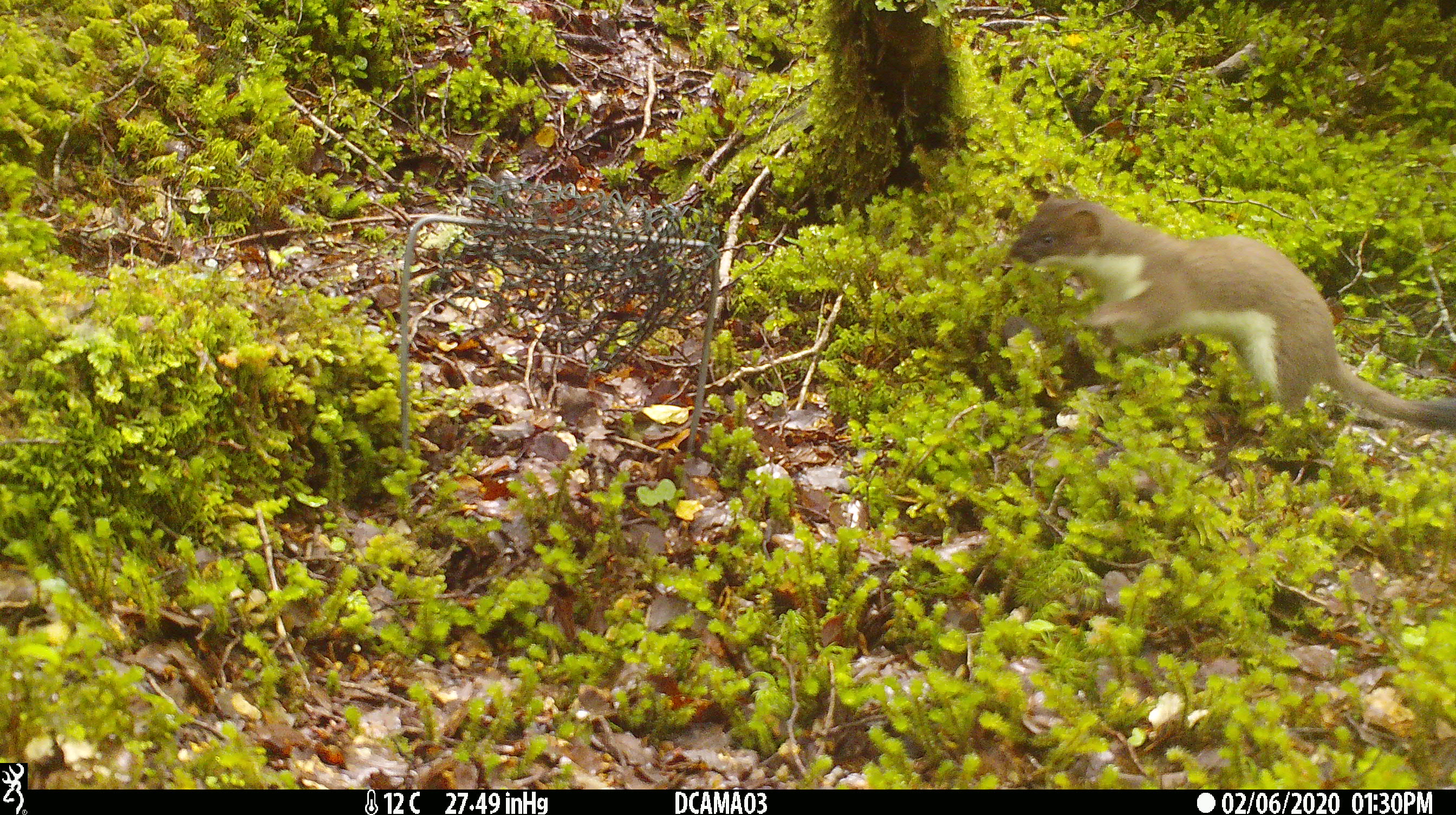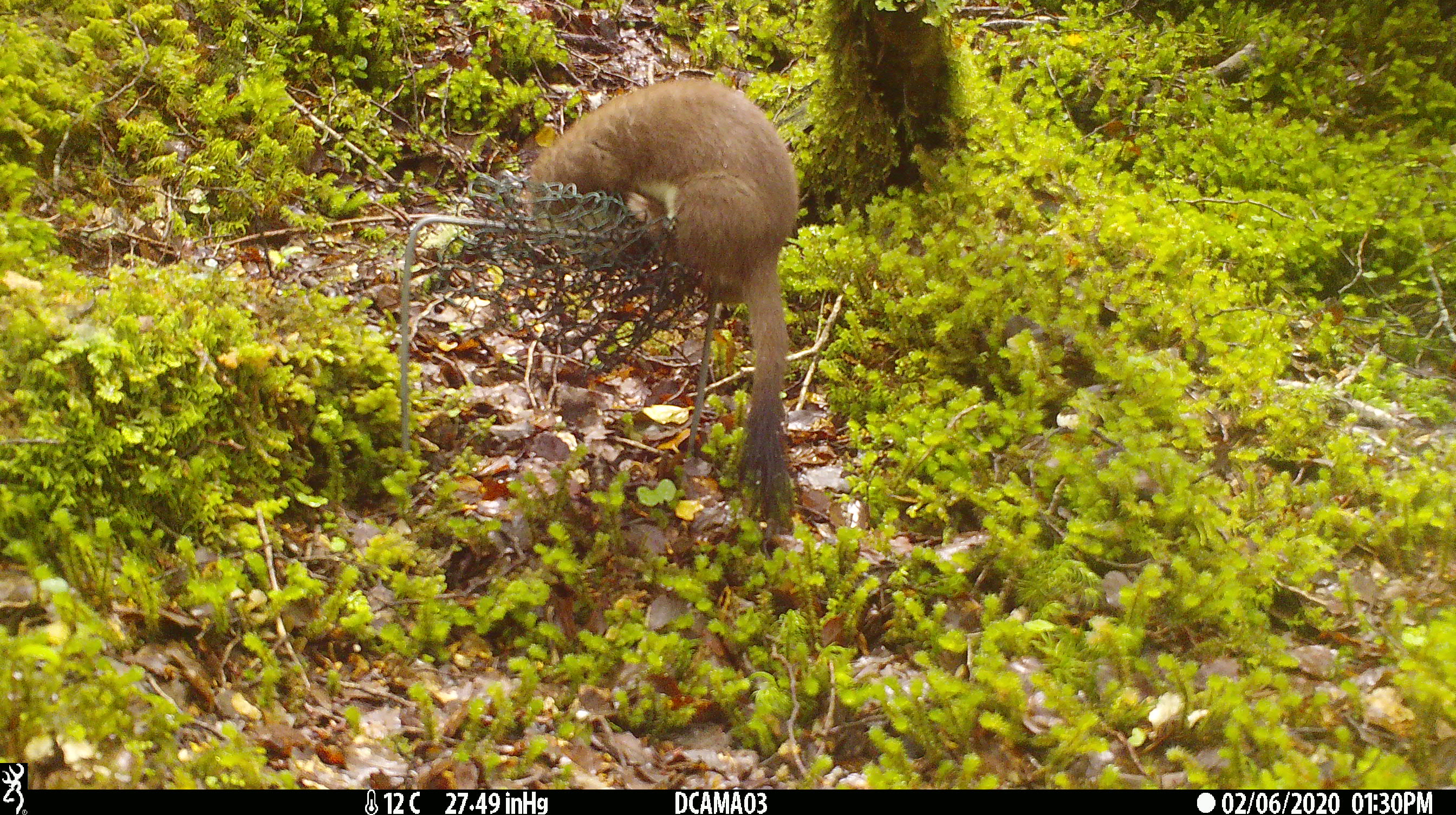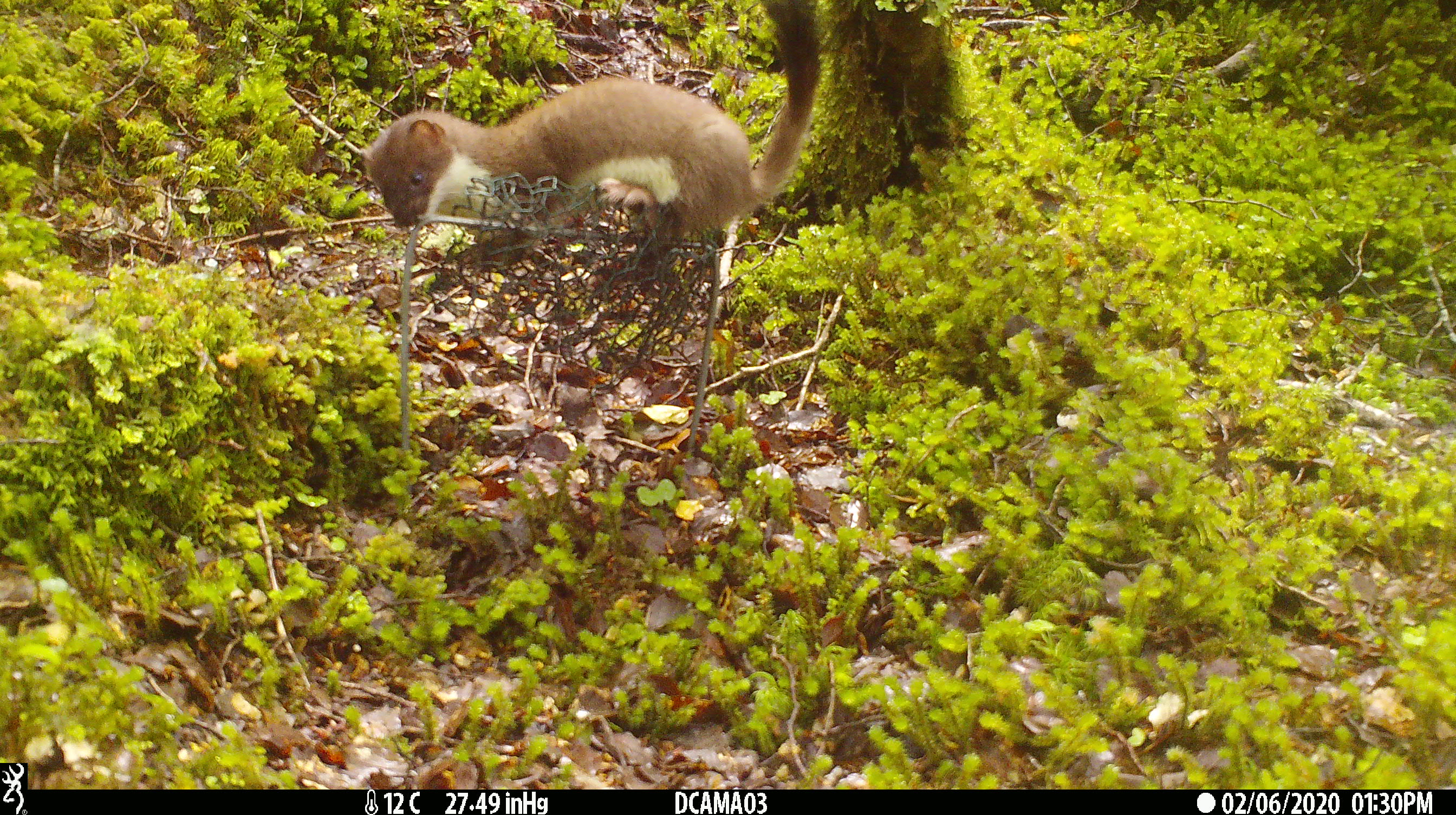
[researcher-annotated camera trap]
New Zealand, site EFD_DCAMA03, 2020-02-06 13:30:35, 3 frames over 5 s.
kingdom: Animalia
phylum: Chordata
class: Mammalia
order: Carnivora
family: Mustelidae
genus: Mustela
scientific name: Mustela erminea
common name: stoat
Stoat (Mustela erminea).